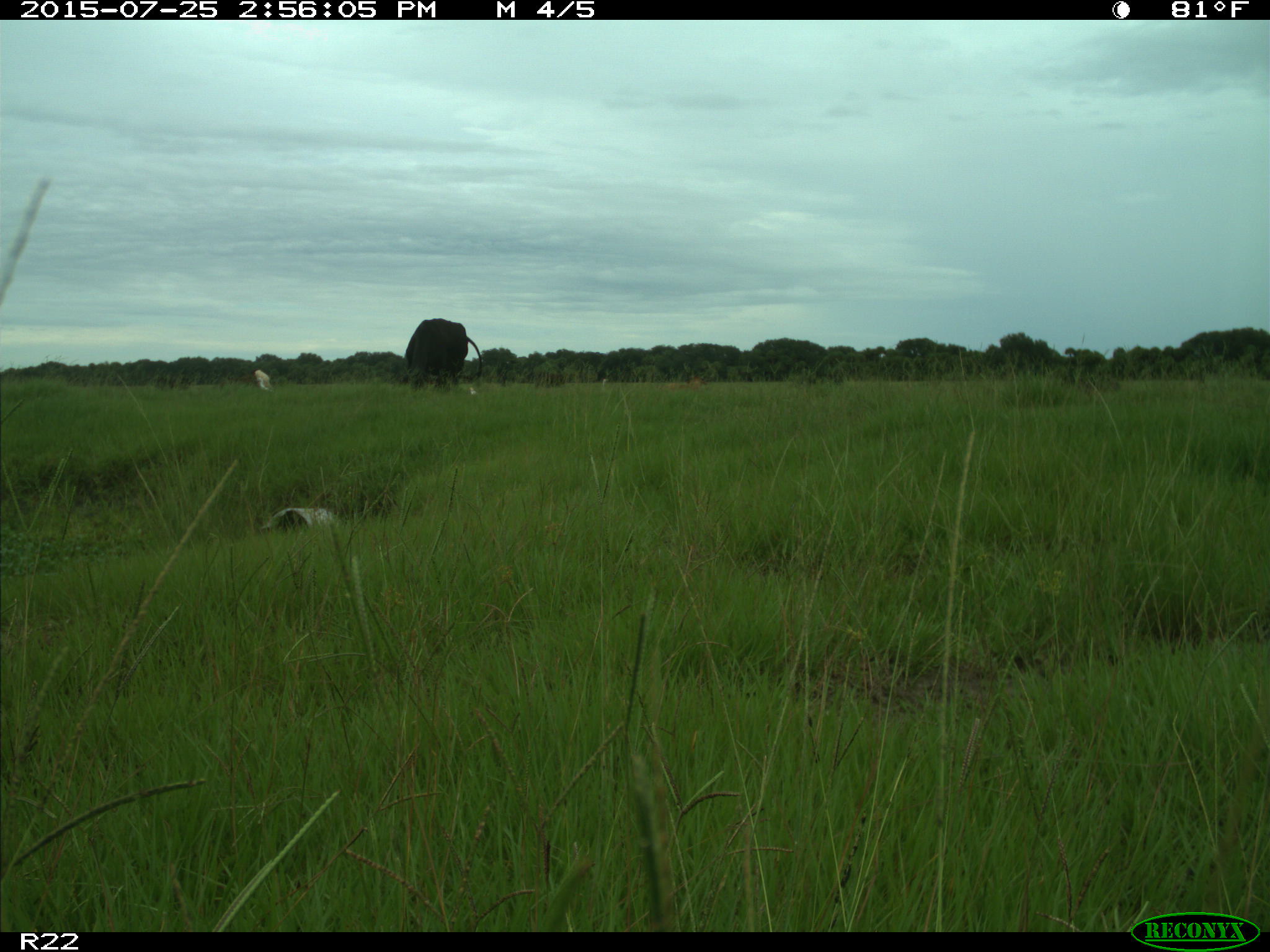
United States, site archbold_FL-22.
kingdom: Animalia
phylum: Chordata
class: Mammalia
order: Artiodactyla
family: Bovidae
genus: Bos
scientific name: Bos taurus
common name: domestic cow